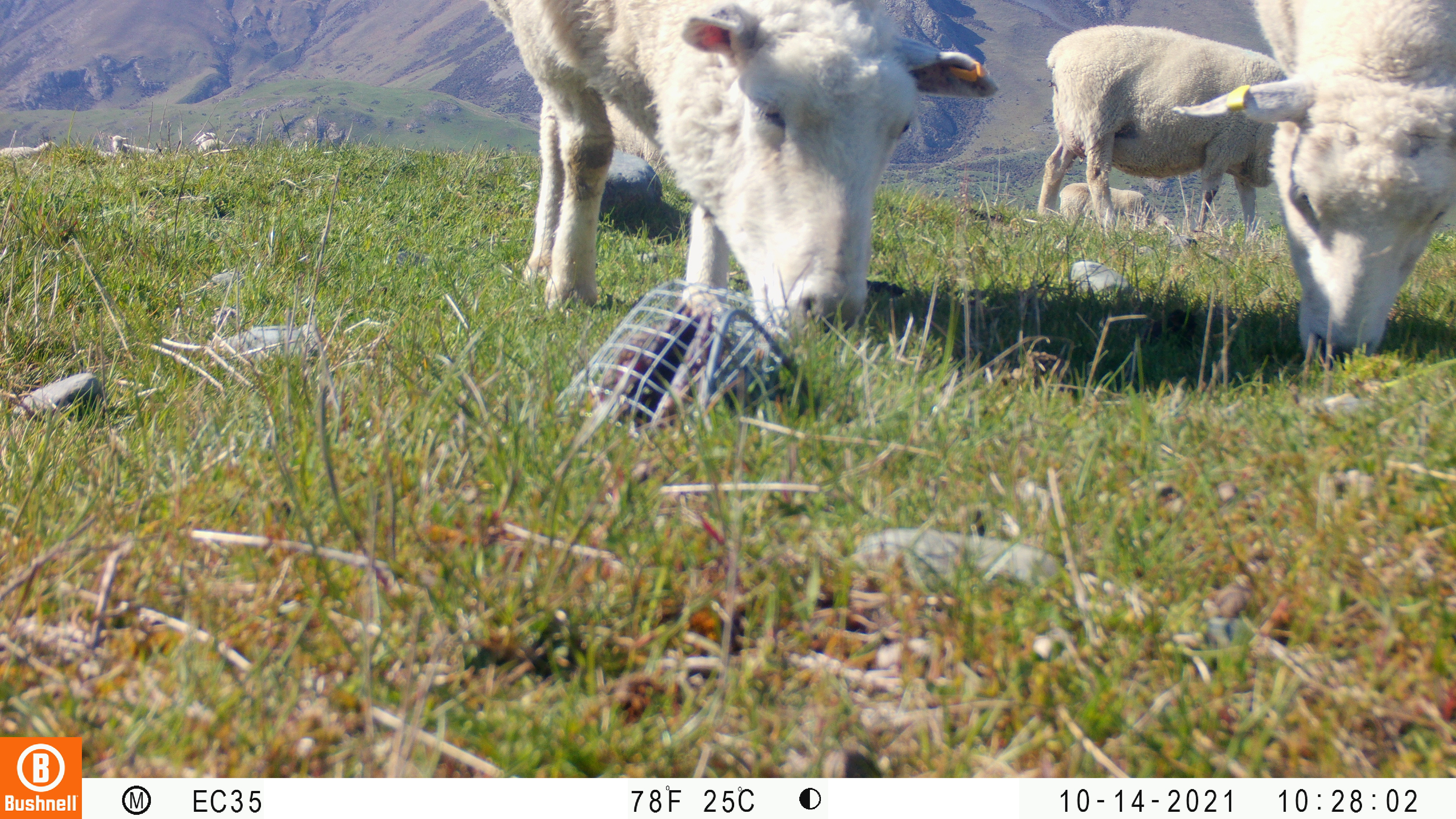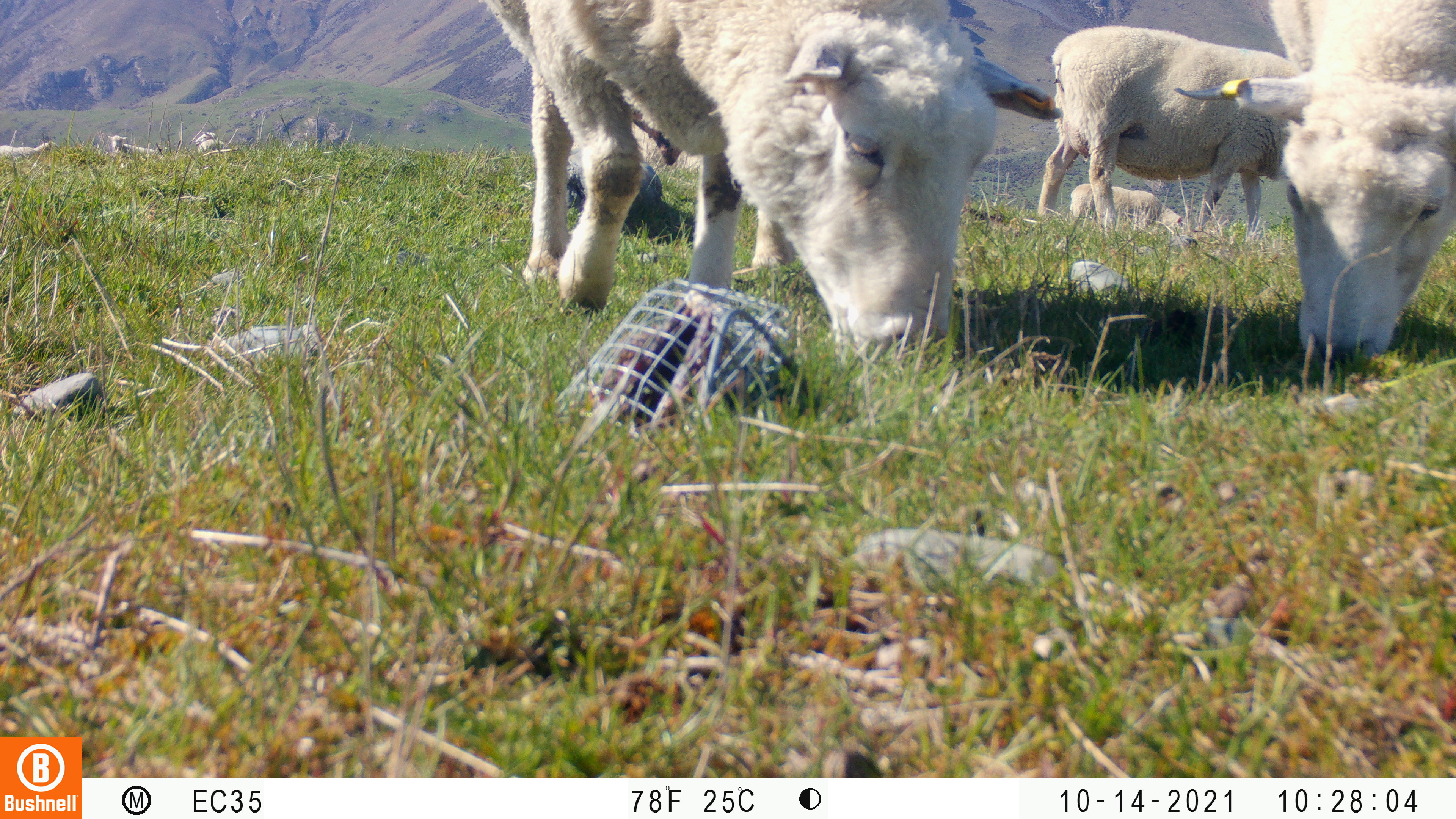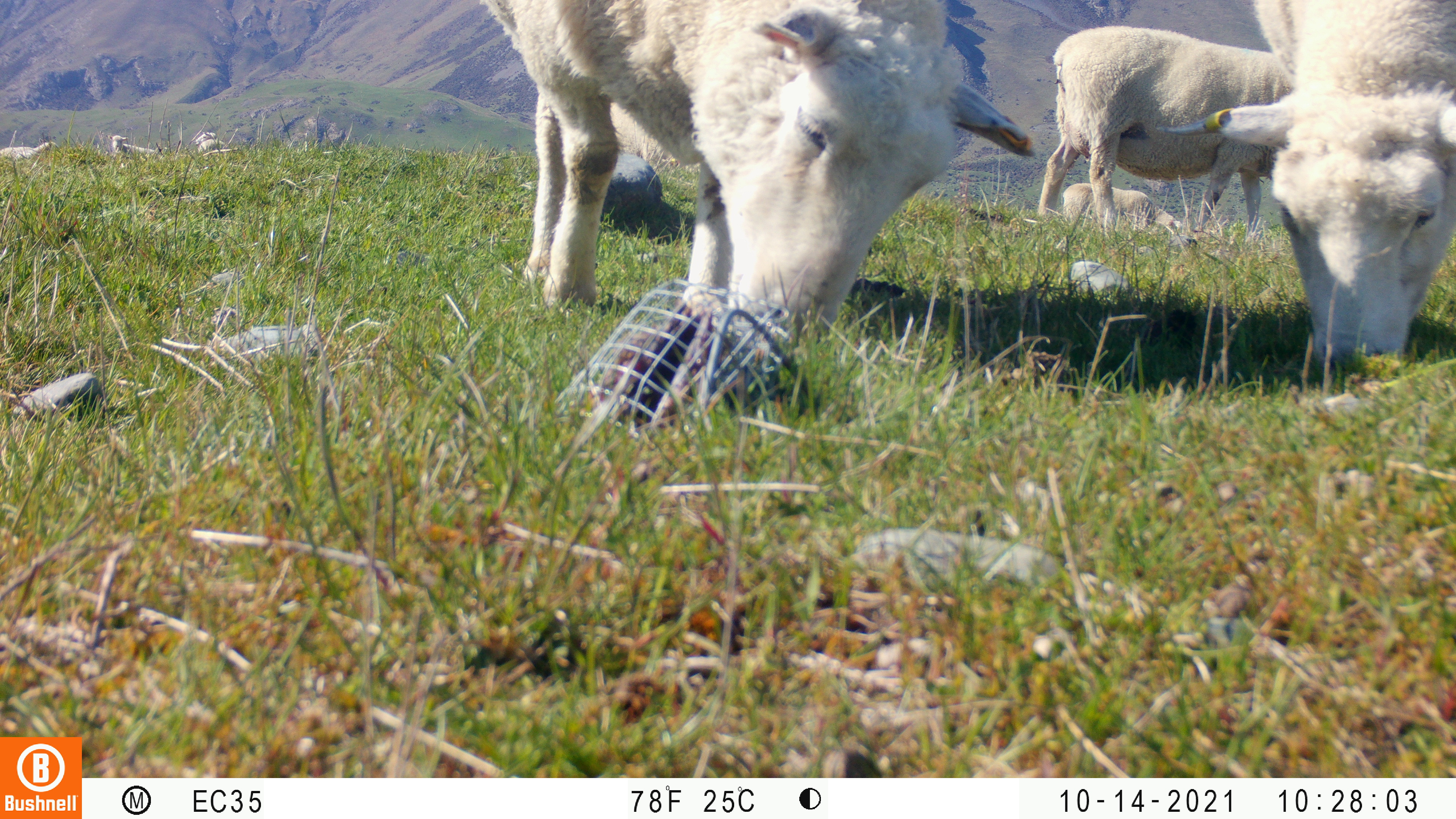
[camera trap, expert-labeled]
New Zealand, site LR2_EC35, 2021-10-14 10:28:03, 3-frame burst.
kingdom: Animalia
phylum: Chordata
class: Mammalia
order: Artiodactyla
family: Bovidae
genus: Bos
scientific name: Bos taurus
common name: domestic cow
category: cow